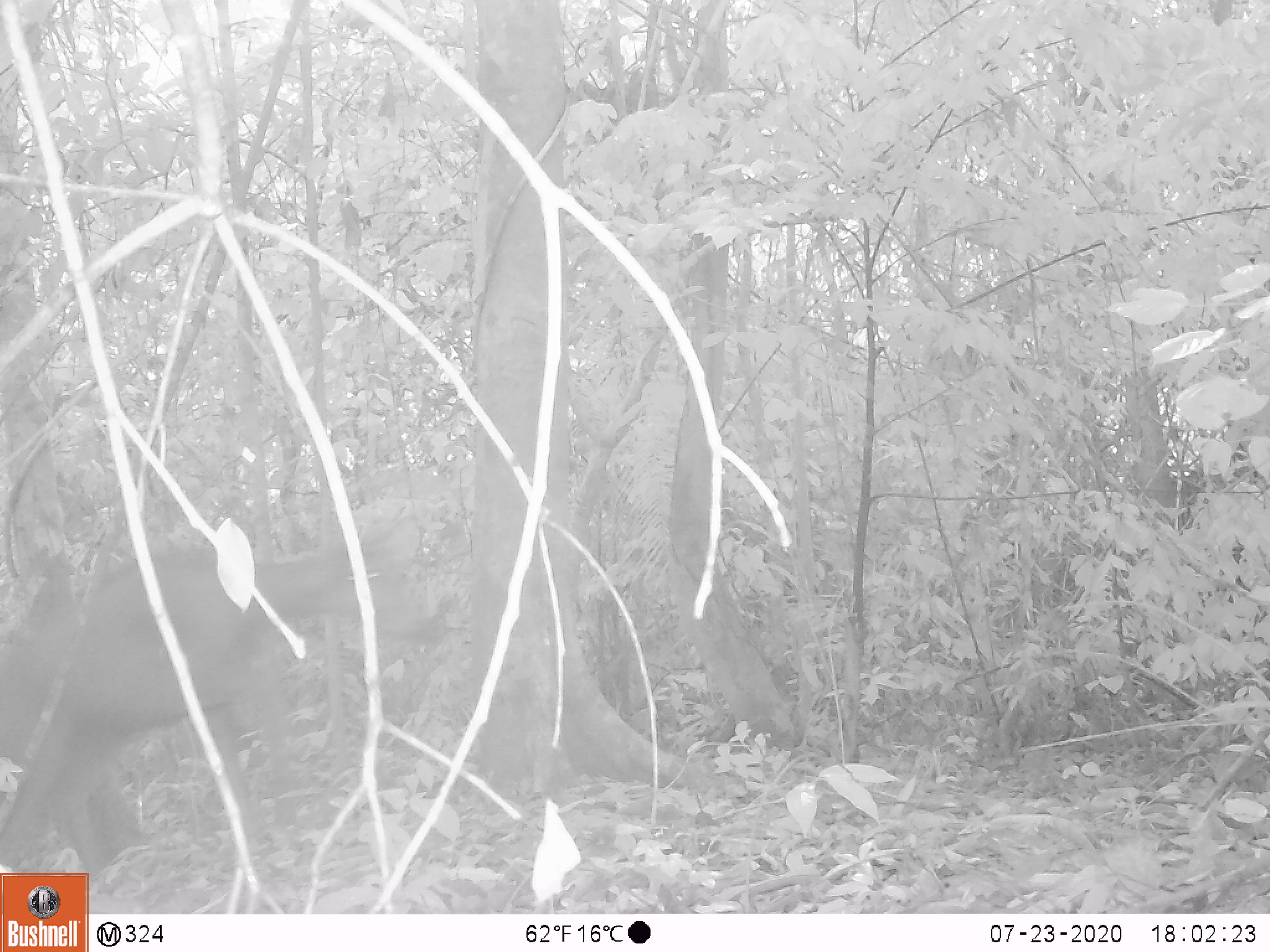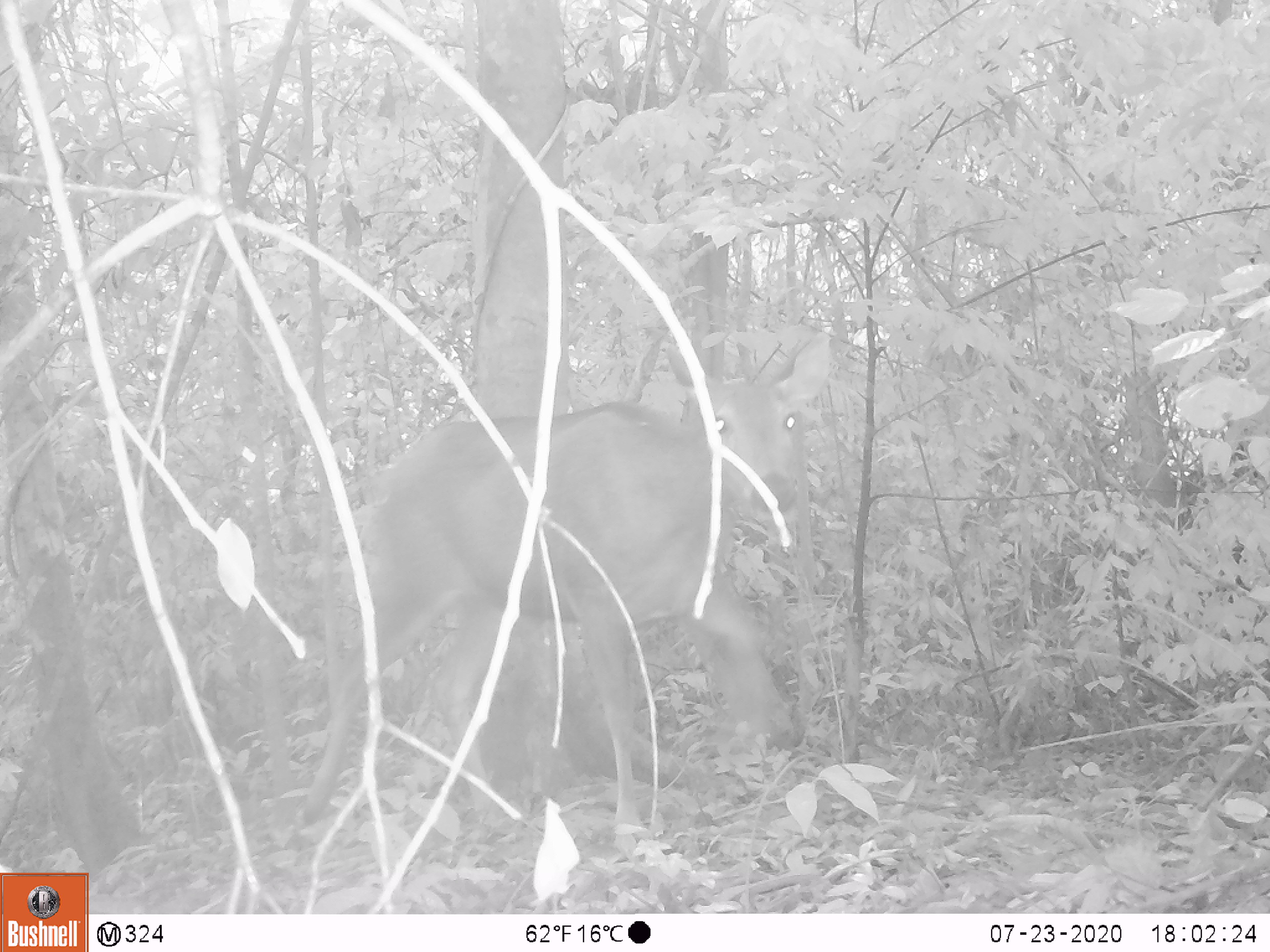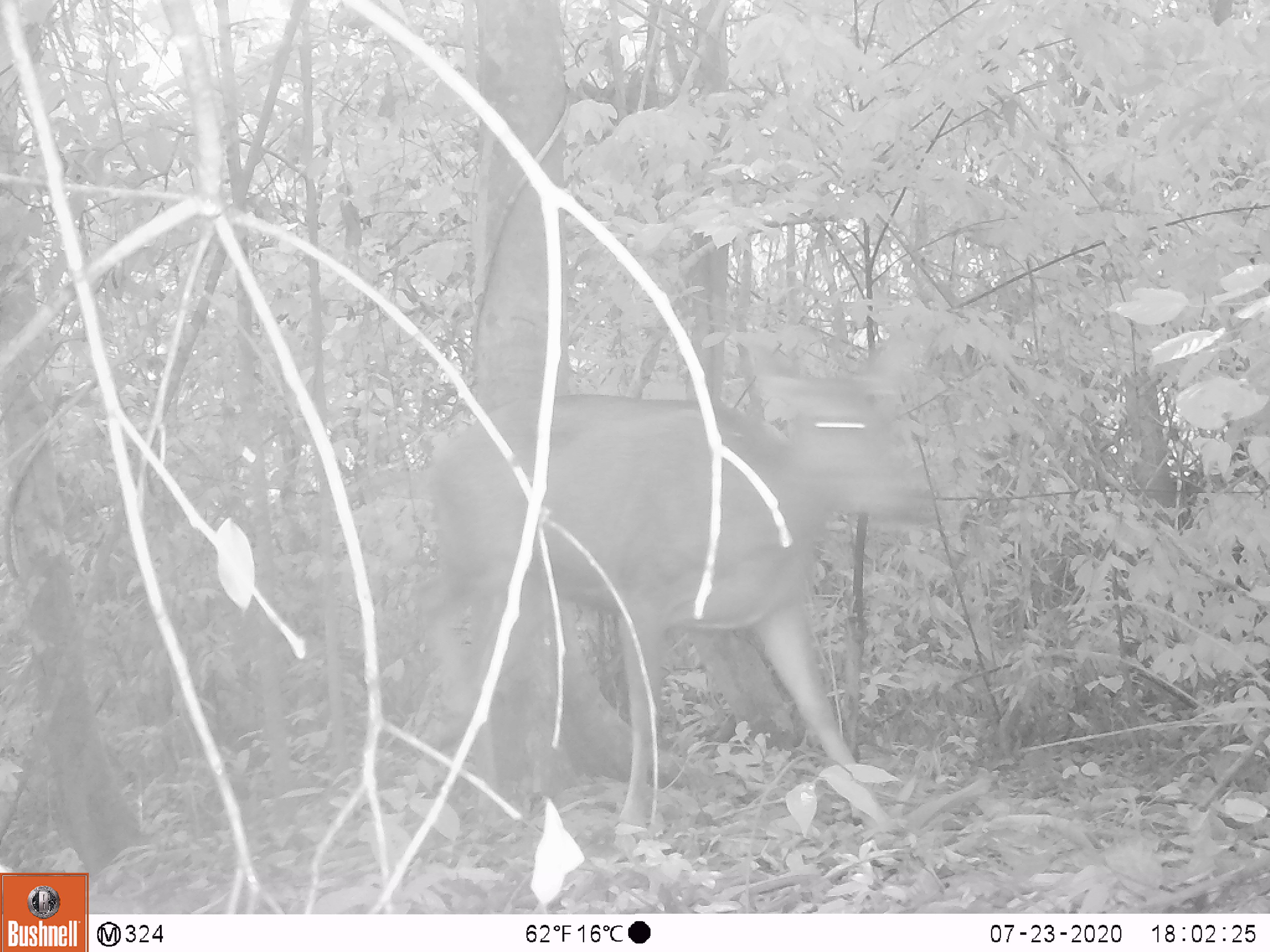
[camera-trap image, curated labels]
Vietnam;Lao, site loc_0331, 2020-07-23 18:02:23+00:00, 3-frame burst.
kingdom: Animalia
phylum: Chordata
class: Mammalia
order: Artiodactyla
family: Cervidae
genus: Rusa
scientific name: Rusa unicolor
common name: sambar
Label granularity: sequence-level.